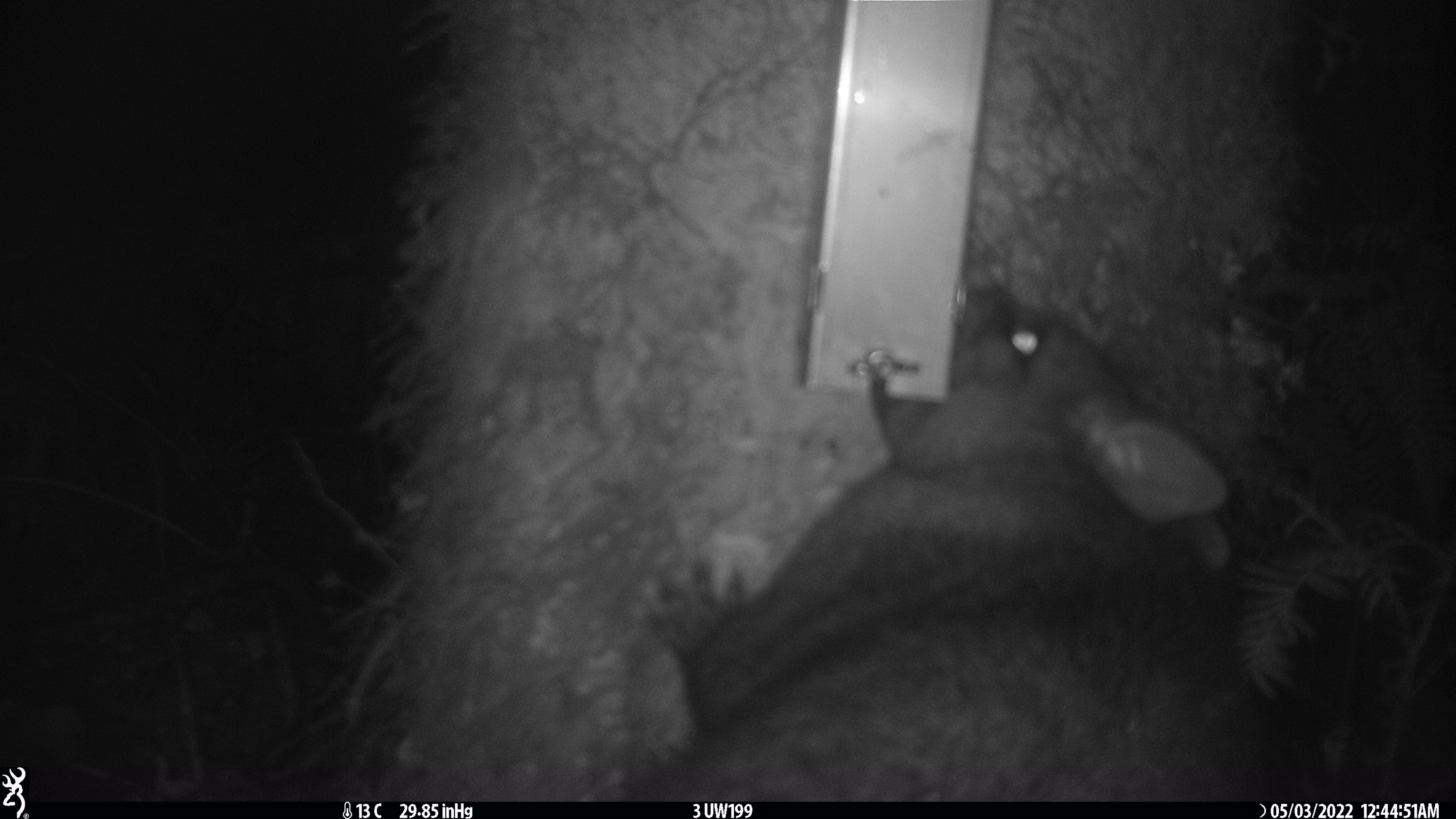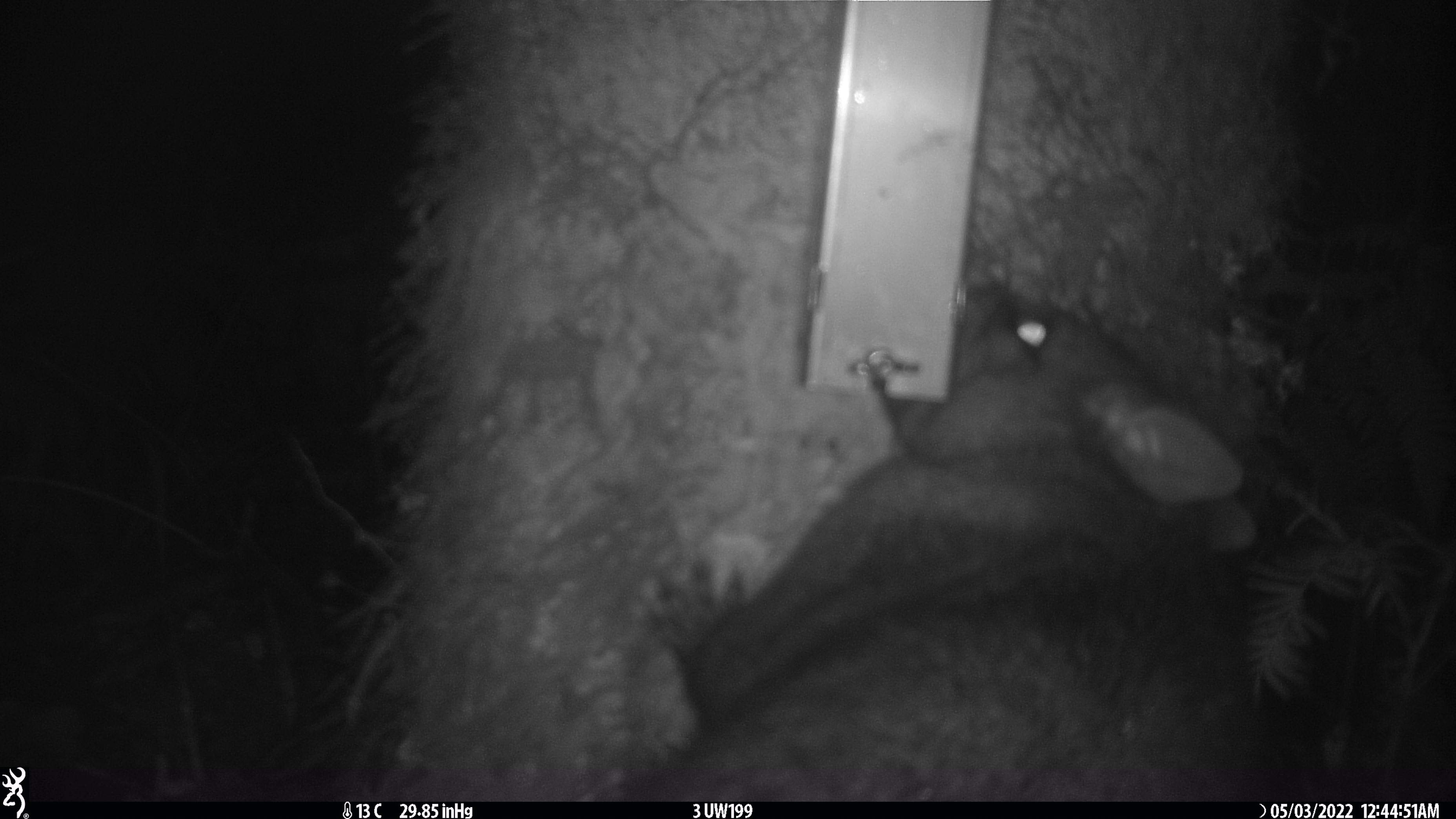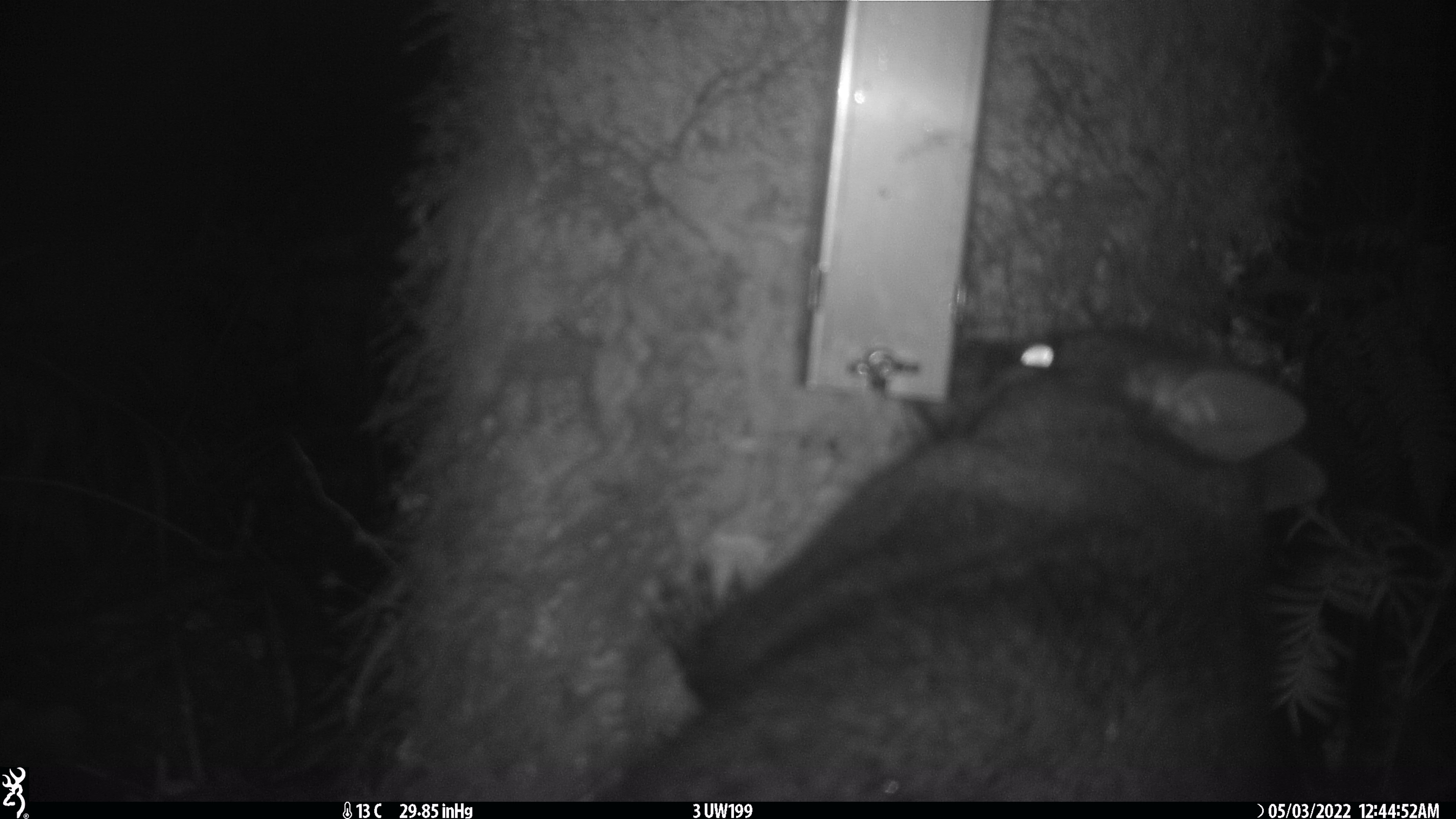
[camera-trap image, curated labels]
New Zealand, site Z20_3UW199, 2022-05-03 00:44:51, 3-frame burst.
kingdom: Animalia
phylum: Chordata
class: Mammalia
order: Diprotodontia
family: Phalangeridae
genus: Trichosurus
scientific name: Trichosurus vulpecula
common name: common brushtail possum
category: possum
Possum (common brushtail possum) (Trichosurus vulpecula).